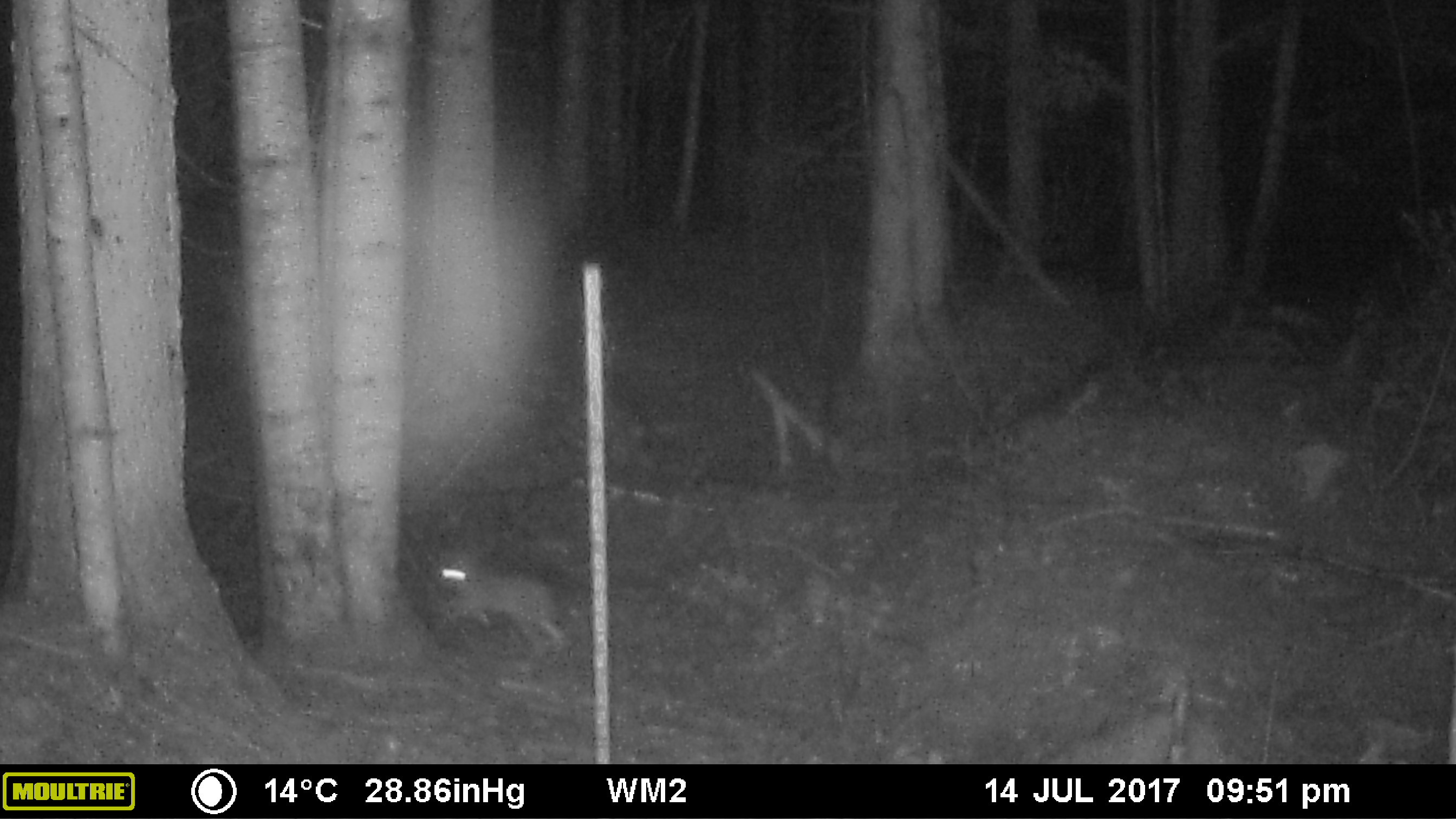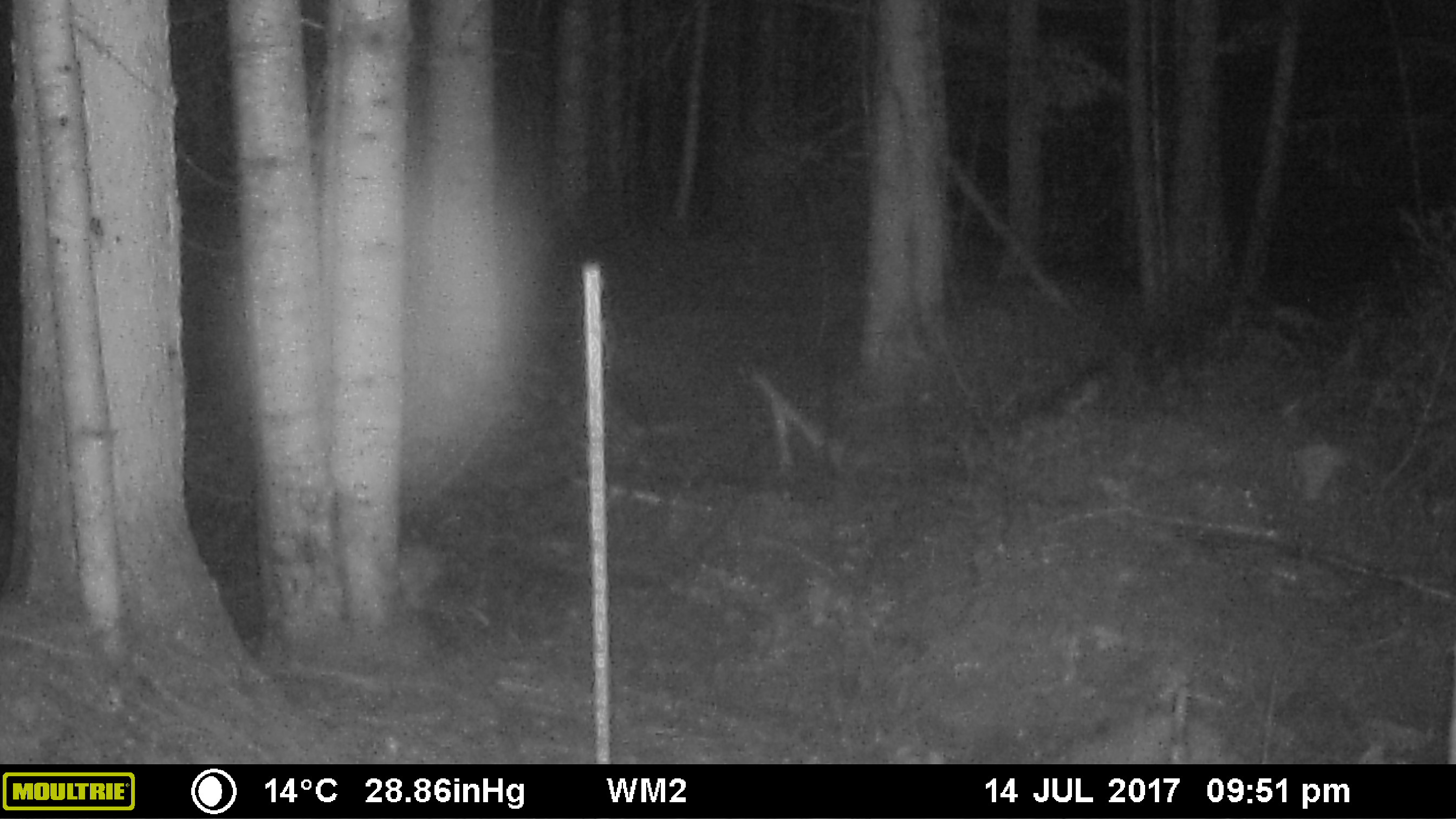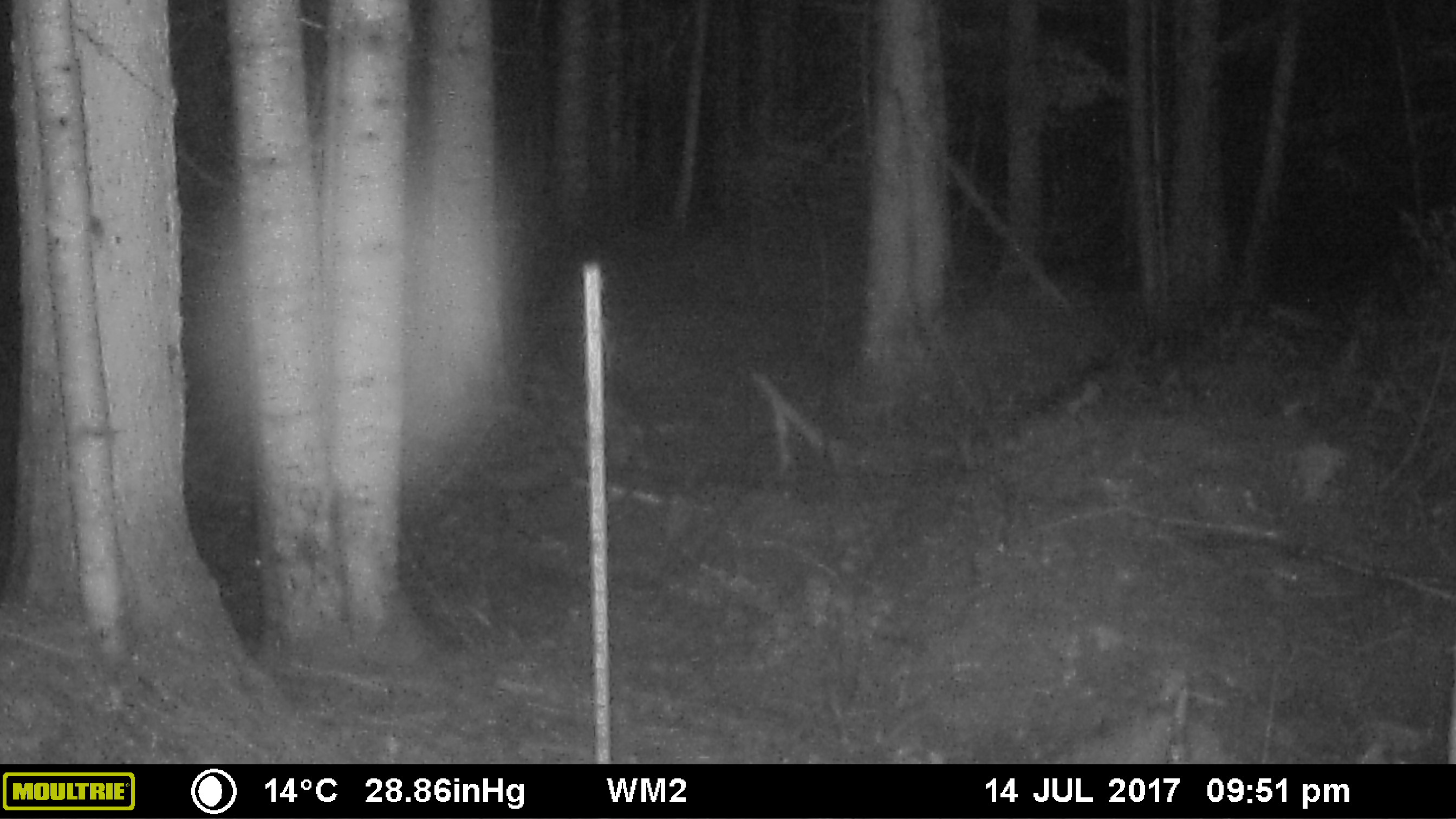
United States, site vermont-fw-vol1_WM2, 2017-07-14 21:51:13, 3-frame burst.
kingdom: Animalia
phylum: Chordata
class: Mammalia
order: Lagomorpha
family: Leporidae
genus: Lepus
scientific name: Lepus americanus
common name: snowshoe hare